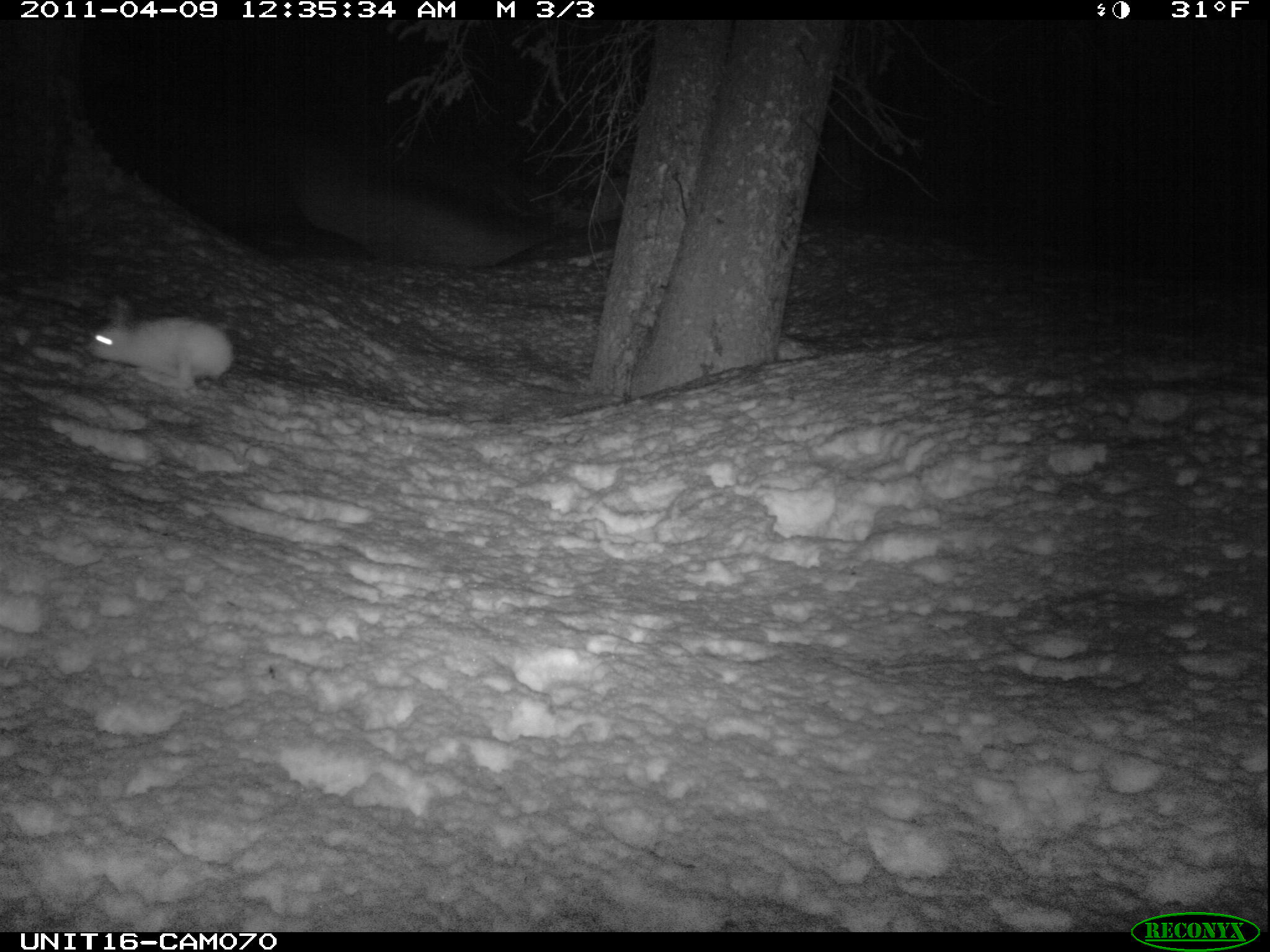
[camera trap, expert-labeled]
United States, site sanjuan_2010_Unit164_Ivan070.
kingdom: Animalia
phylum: Chordata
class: Mammalia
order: Lagomorpha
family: Leporidae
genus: Lepus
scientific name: Lepus americanus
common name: snowshoe hare